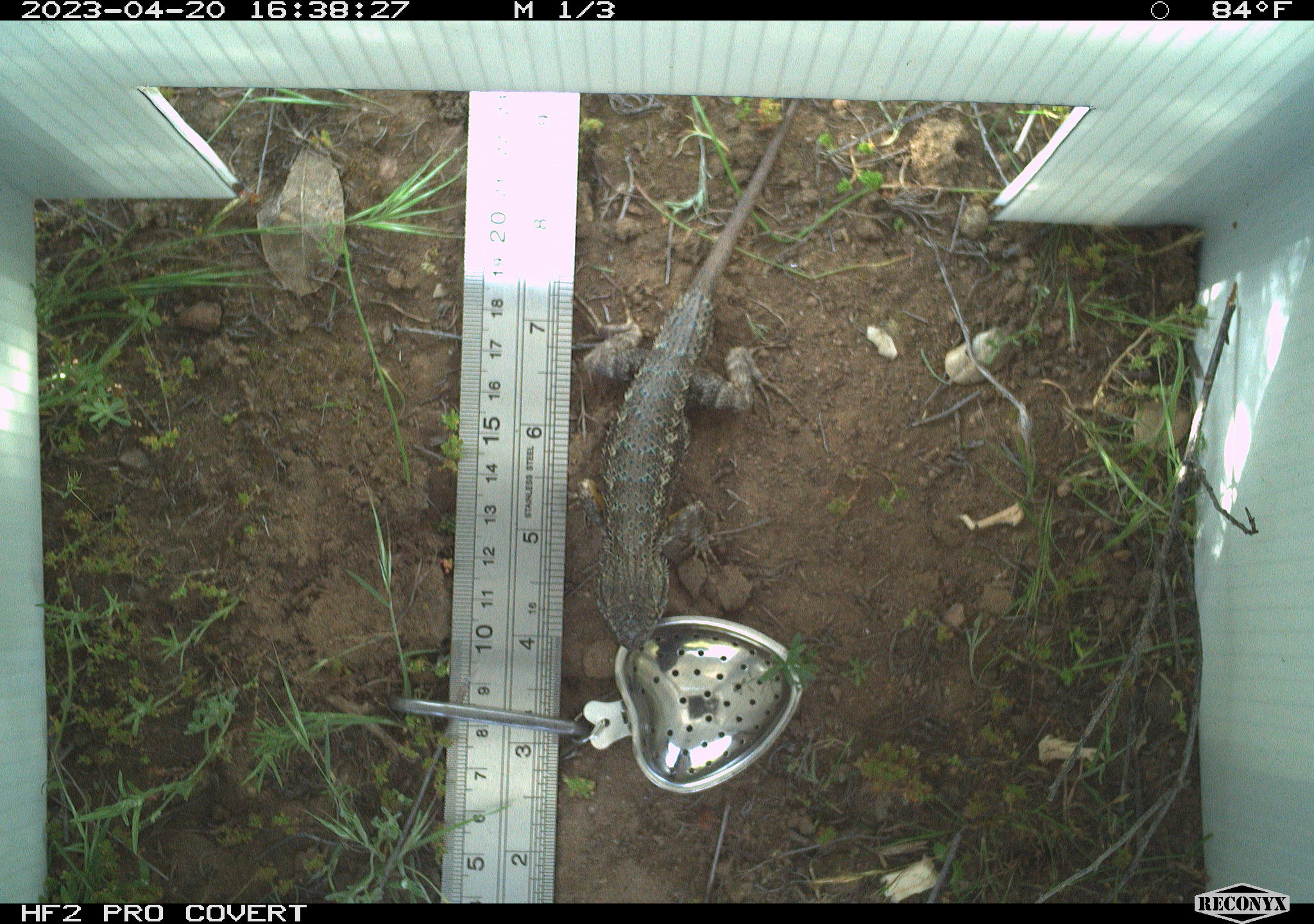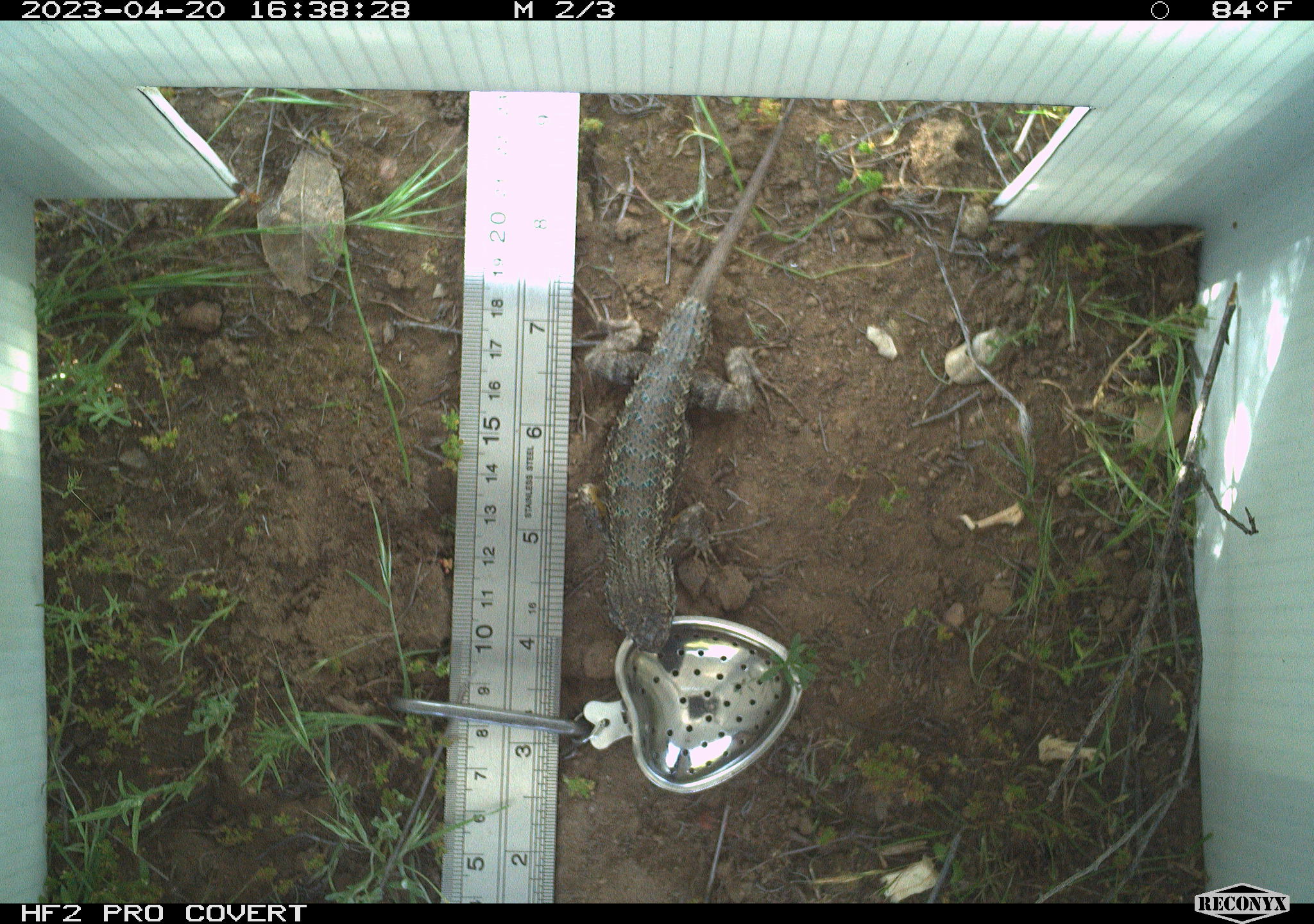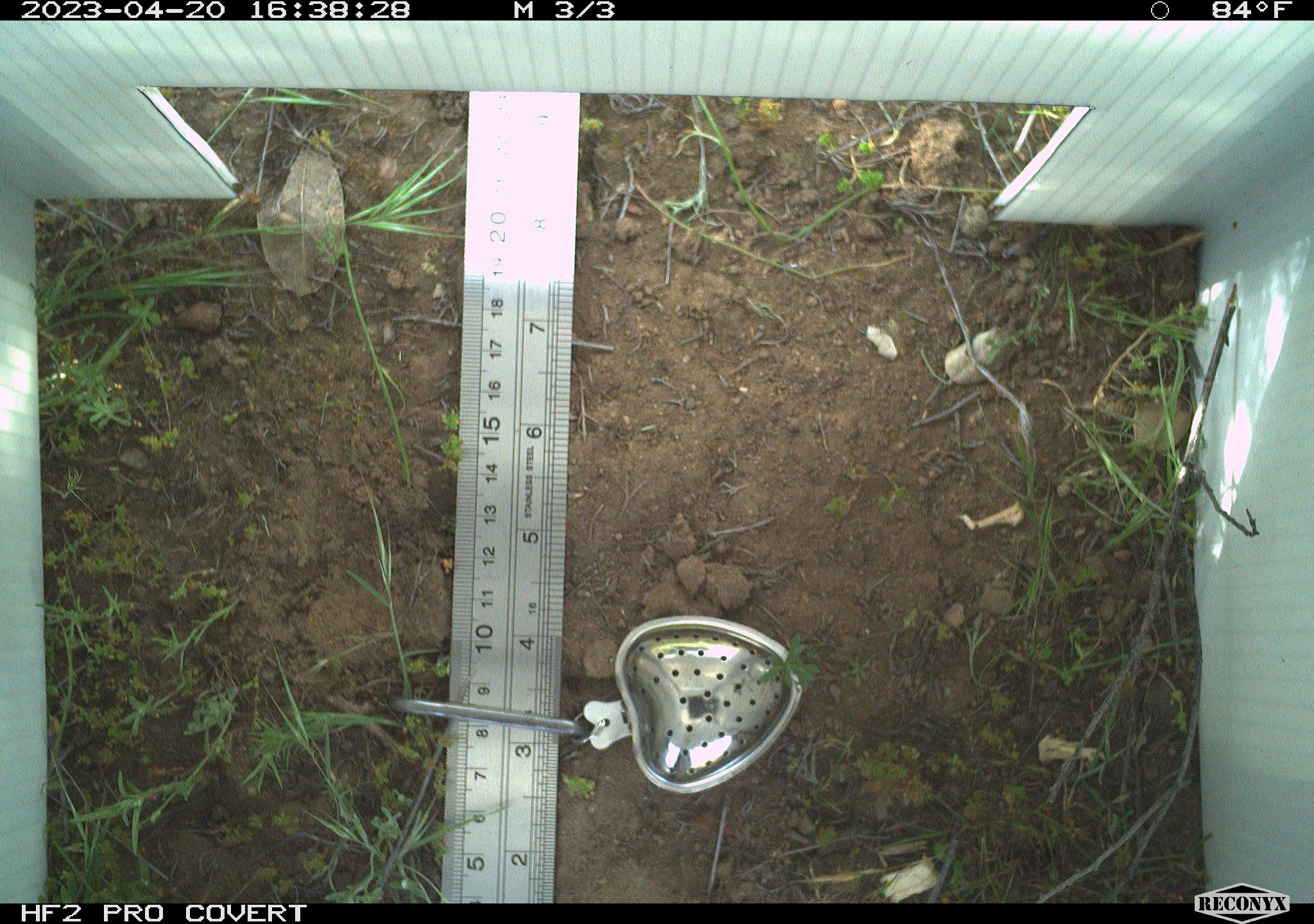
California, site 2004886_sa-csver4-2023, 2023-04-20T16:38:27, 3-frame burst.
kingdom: Animalia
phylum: Chordata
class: Reptilia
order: Squamata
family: Phrynosomatidae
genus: Sceloporus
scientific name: Sceloporus occidentalis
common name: western fence lizard